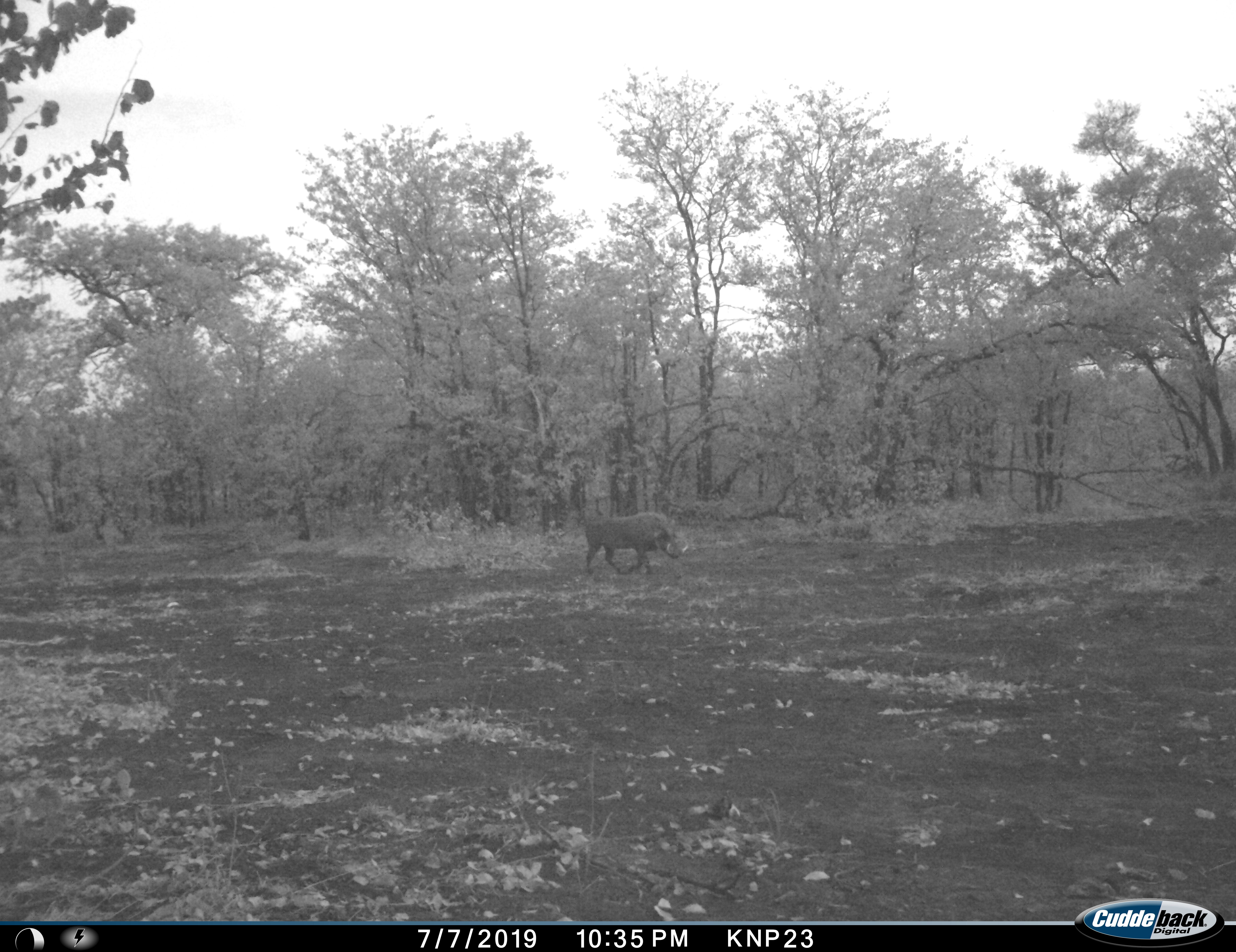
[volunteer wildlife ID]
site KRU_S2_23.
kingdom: Animalia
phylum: Chordata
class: Mammalia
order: Artiodactyla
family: Suidae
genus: Phacochoerus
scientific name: Phacochoerus africanus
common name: warthog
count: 1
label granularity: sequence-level